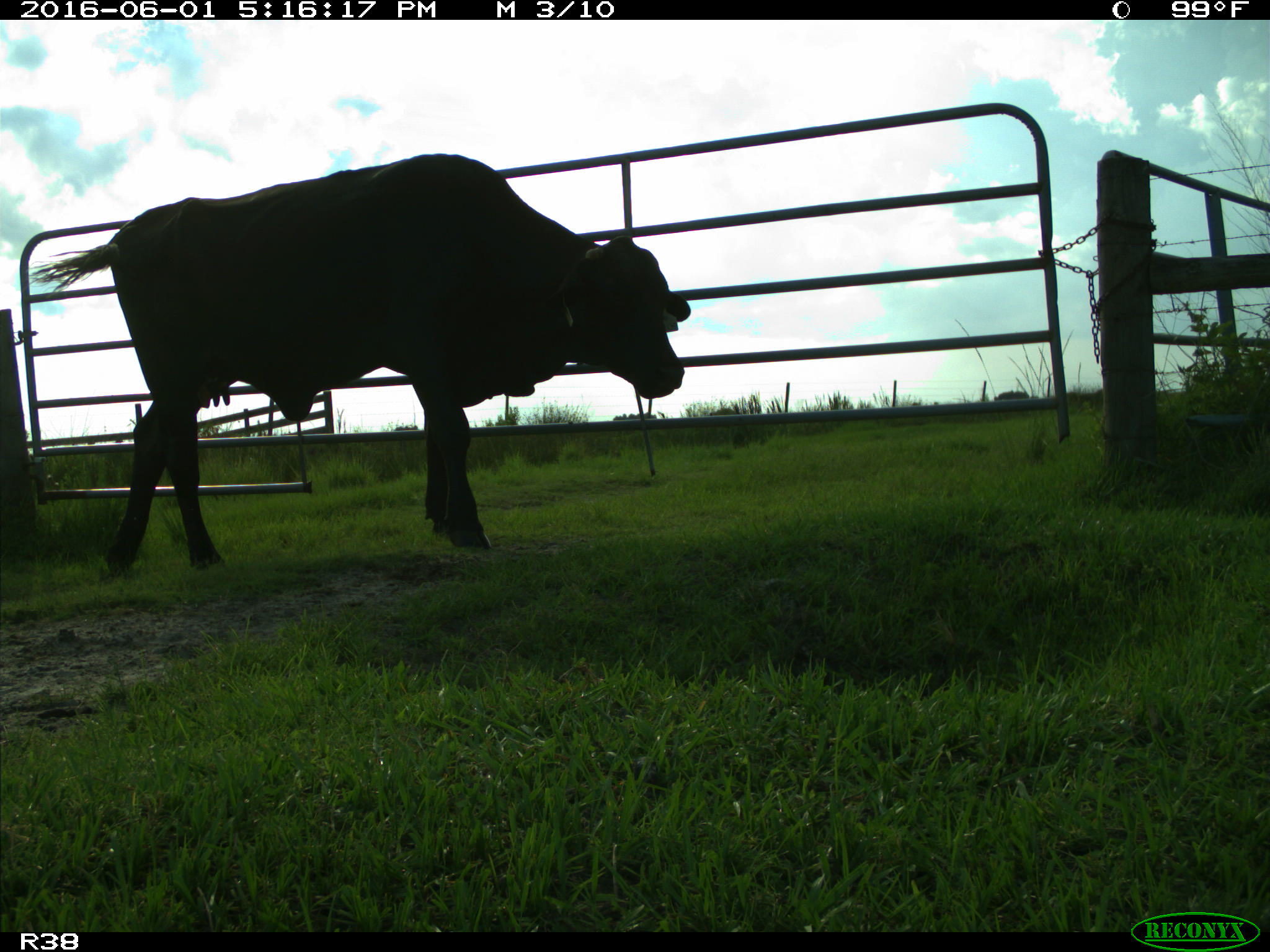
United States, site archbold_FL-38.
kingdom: Animalia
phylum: Chordata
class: Mammalia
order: Artiodactyla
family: Bovidae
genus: Bos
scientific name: Bos taurus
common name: domestic cow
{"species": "Bos taurus (domestic cow)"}